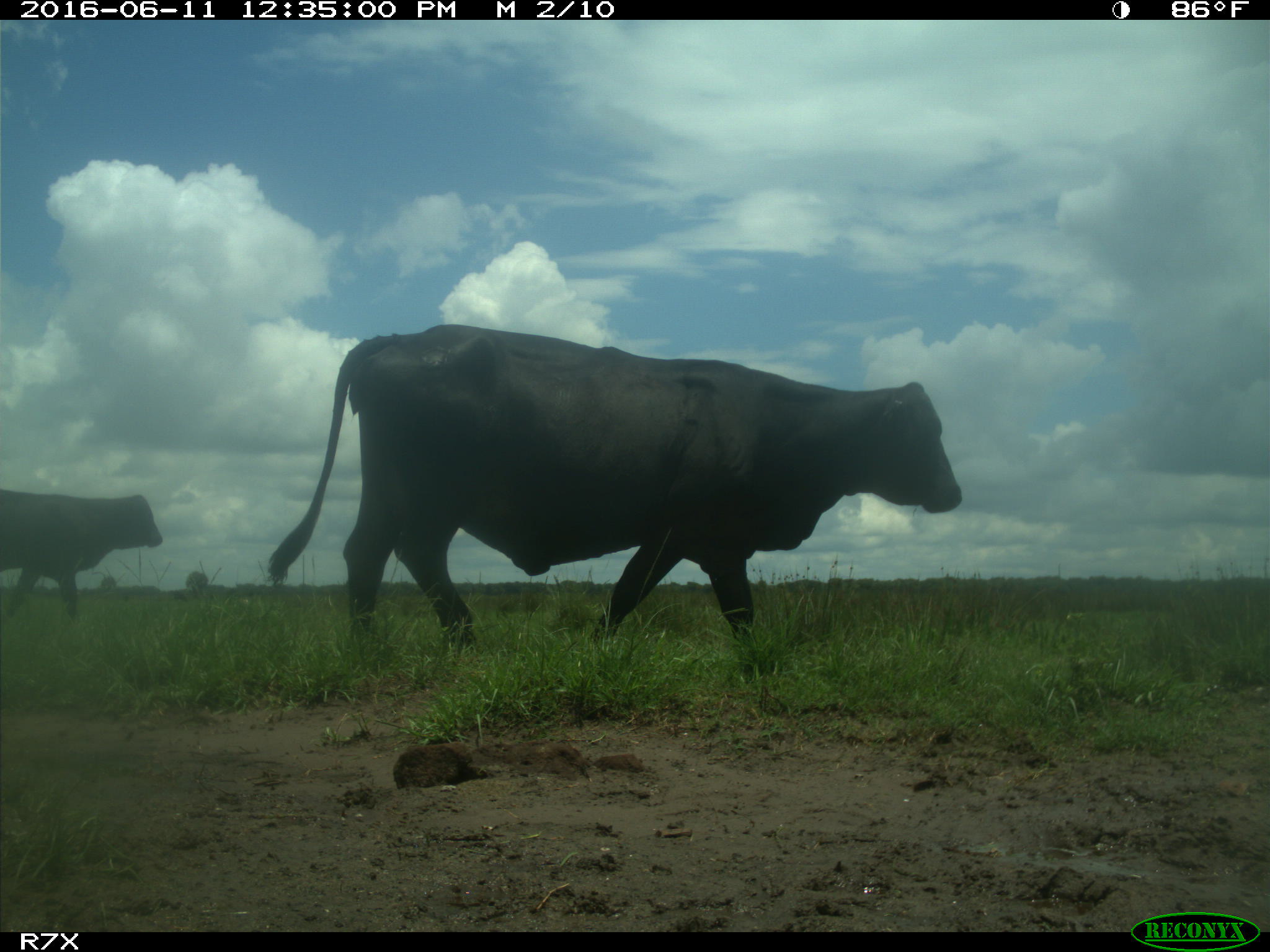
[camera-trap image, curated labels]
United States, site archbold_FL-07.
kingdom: Animalia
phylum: Chordata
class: Mammalia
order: Artiodactyla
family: Bovidae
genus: Bos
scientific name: Bos taurus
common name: domestic cow